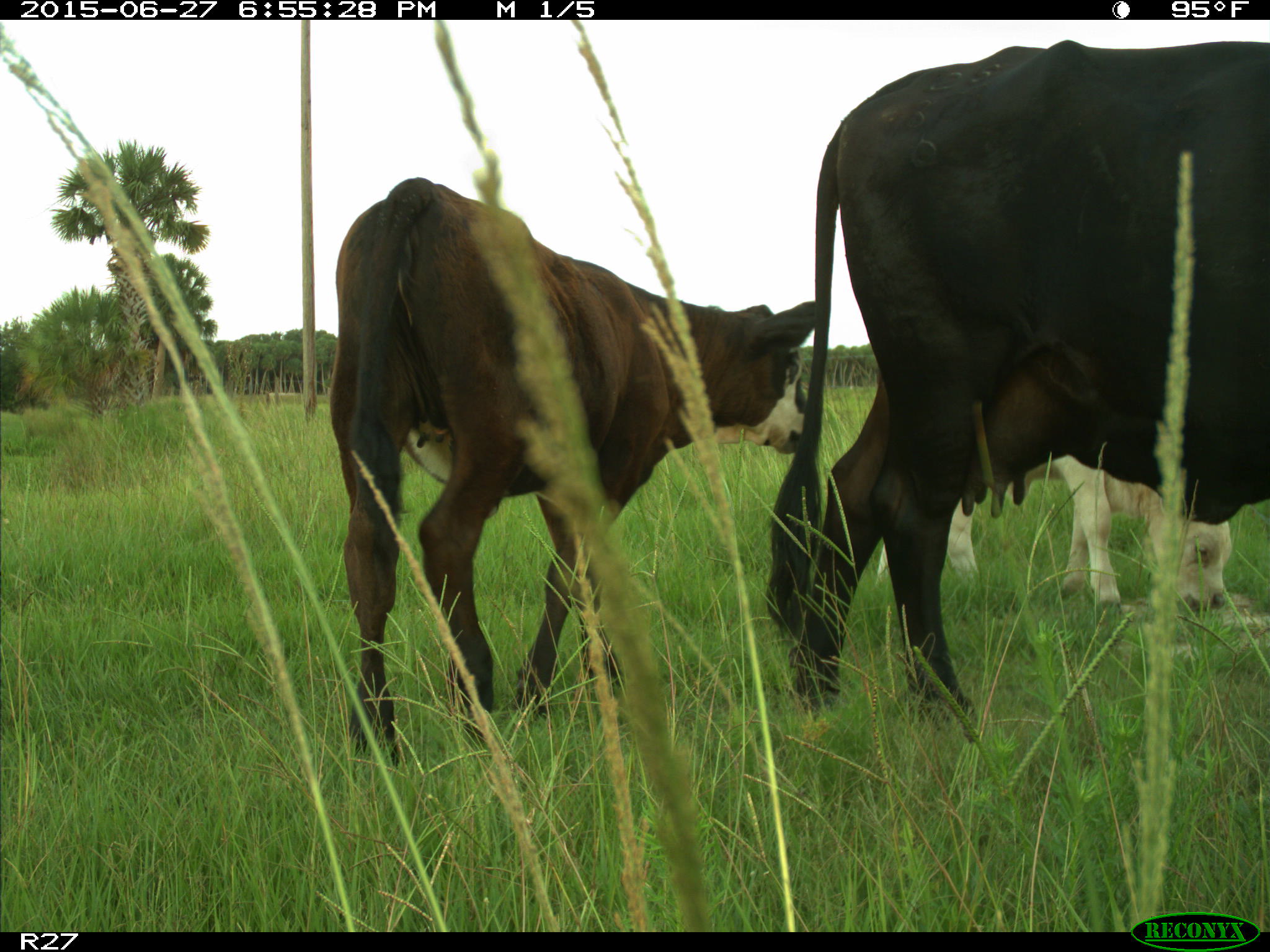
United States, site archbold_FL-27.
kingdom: Animalia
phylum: Chordata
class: Mammalia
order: Artiodactyla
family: Bovidae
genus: Bos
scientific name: Bos taurus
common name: domestic cow